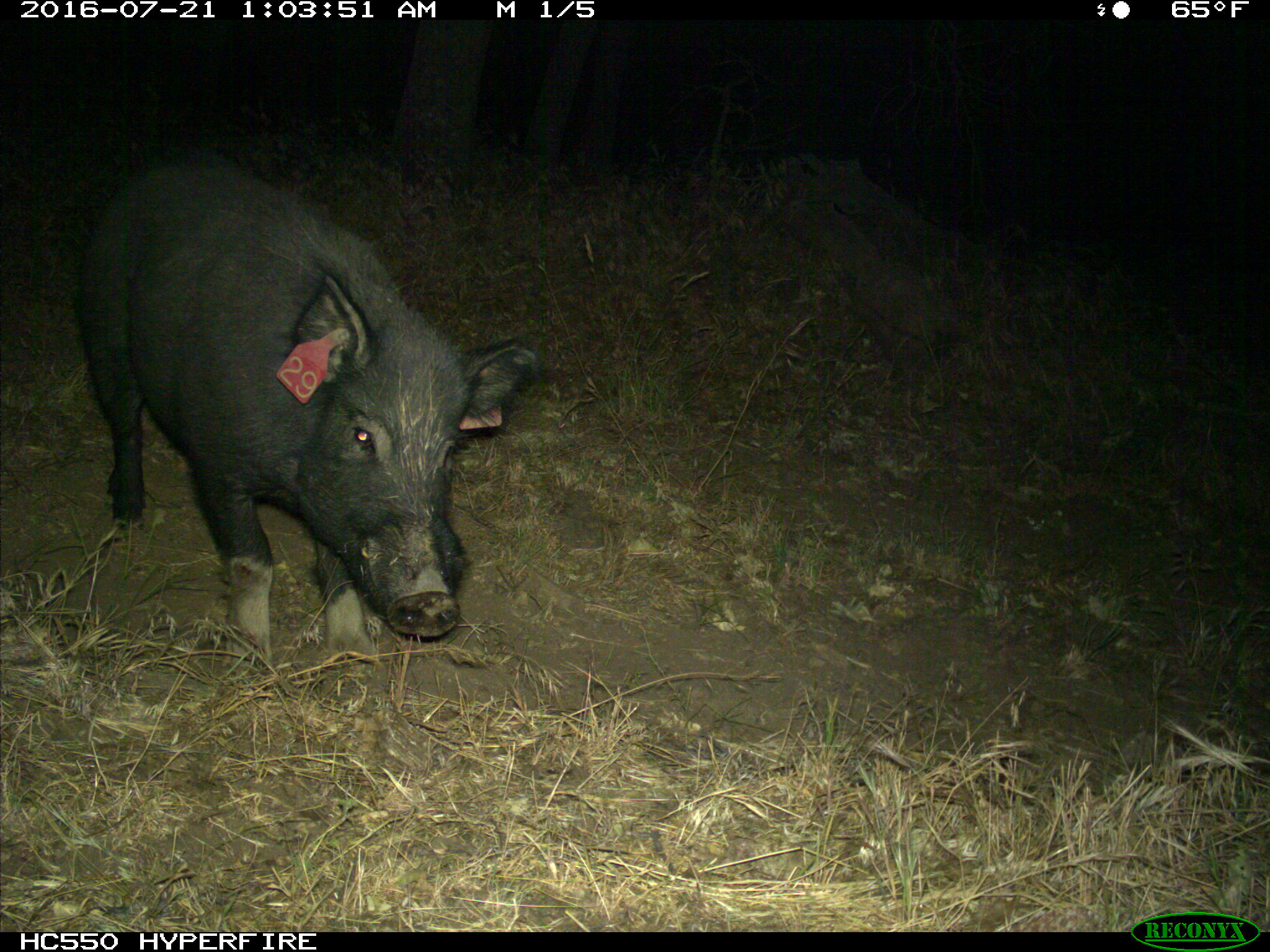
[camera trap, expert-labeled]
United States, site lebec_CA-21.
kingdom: Animalia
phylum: Chordata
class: Mammalia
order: Artiodactyla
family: Suidae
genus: Sus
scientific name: Sus scrofa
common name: wild boar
Sus scrofa (wild boar).